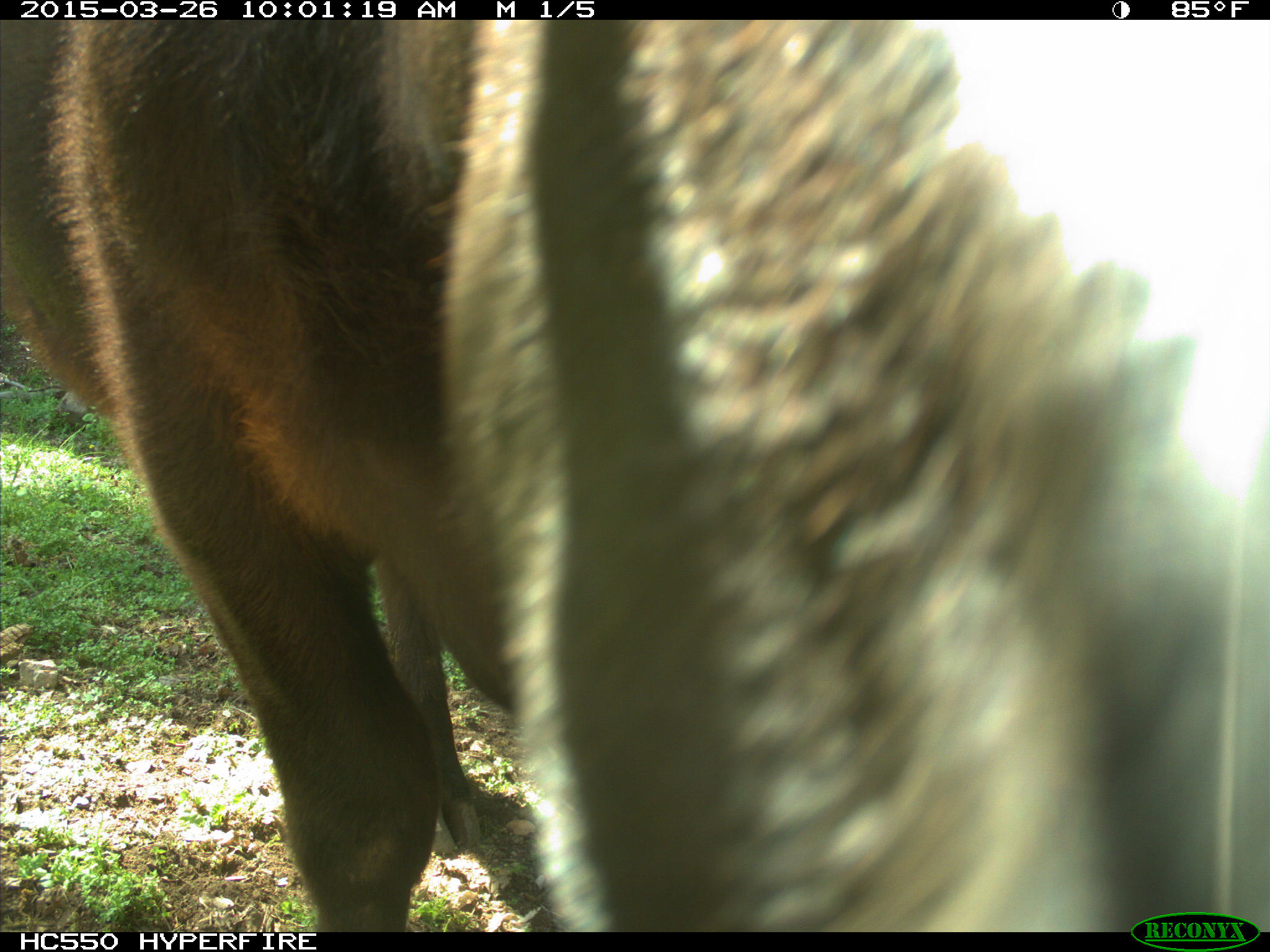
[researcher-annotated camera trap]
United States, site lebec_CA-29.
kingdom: Animalia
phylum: Chordata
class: Mammalia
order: Artiodactyla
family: Bovidae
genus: Bos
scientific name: Bos taurus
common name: domestic cow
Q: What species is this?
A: Bos taurus (domestic cow).